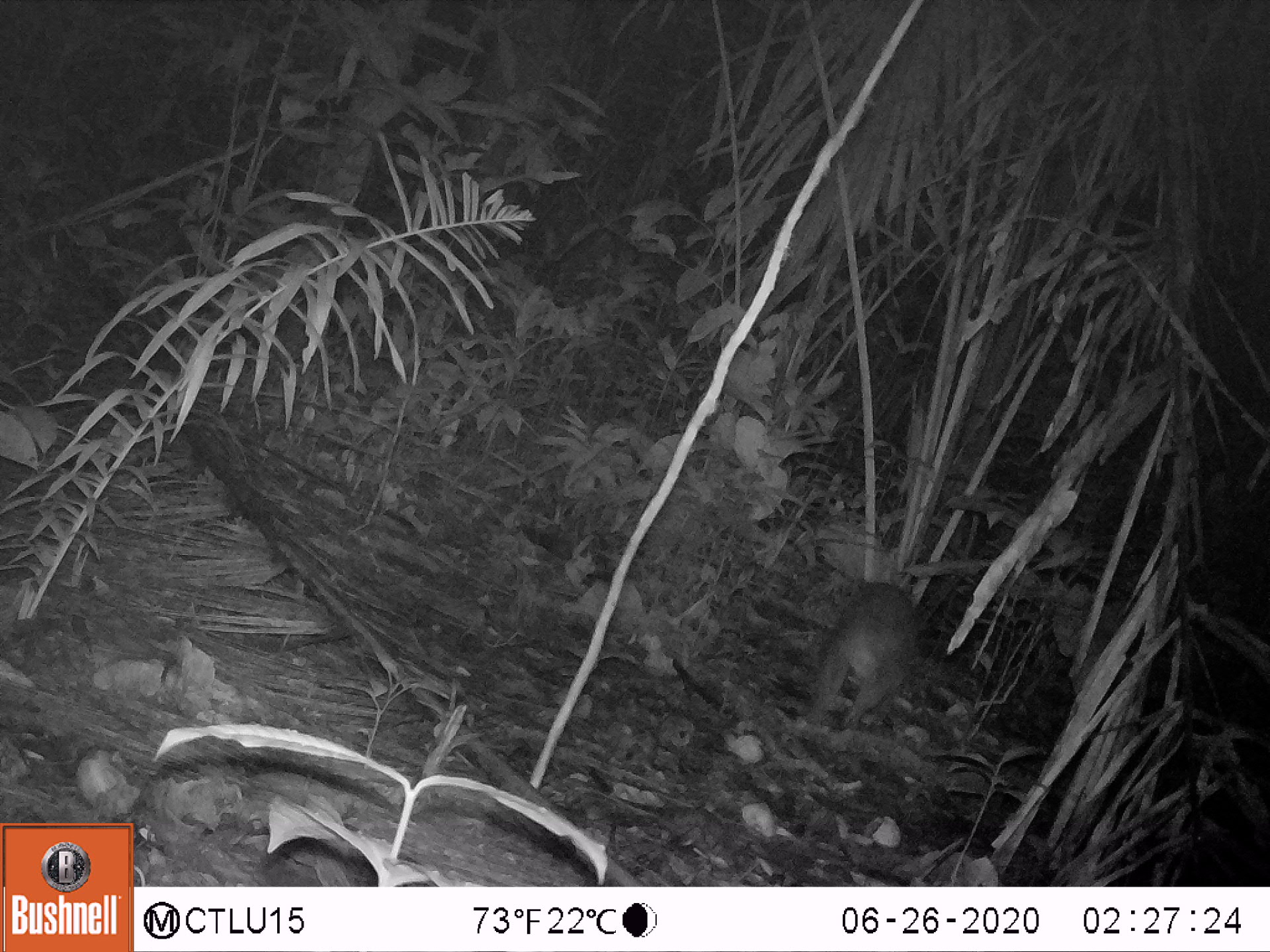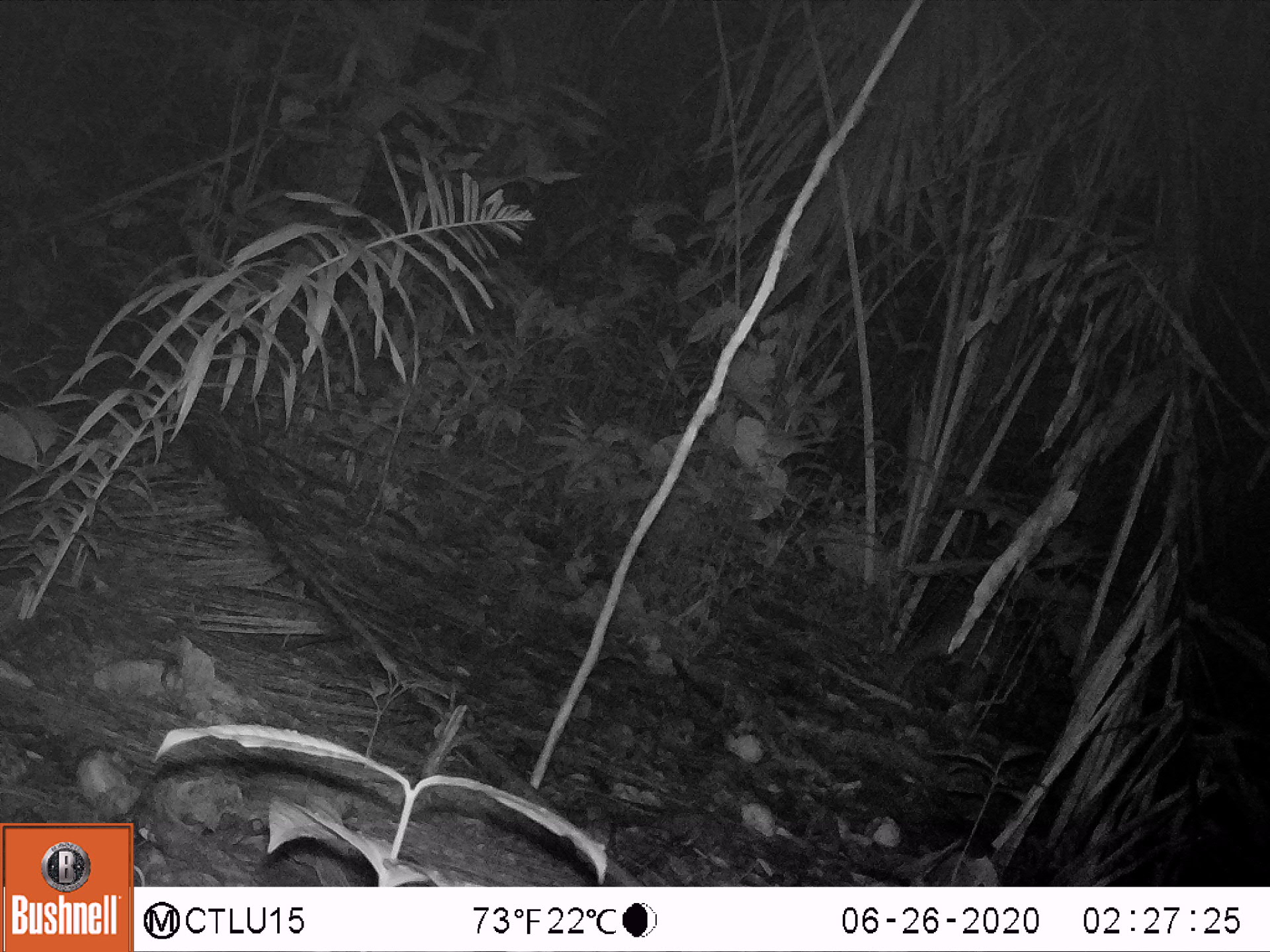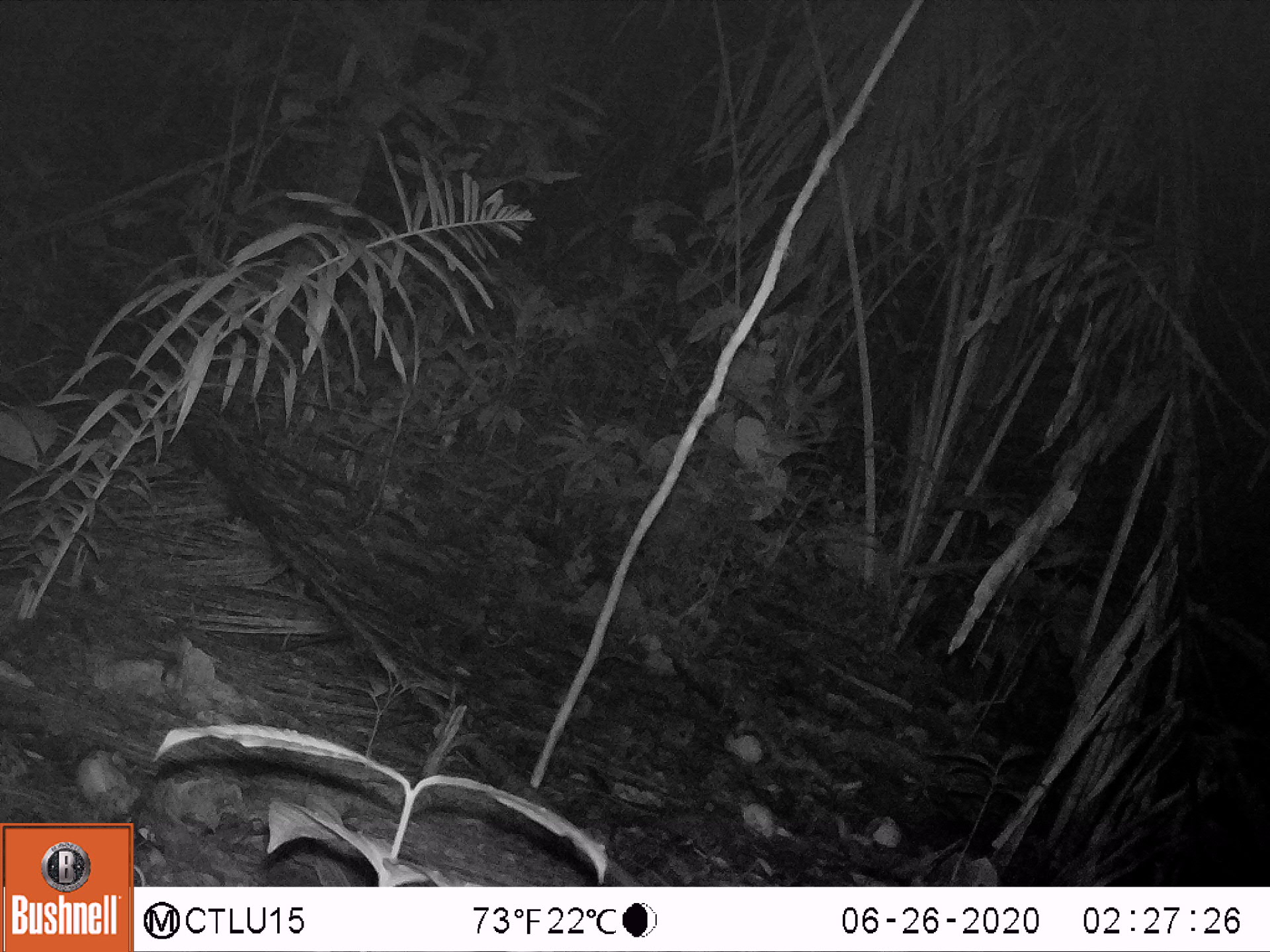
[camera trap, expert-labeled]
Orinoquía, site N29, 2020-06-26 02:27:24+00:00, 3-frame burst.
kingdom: Animalia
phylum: Chordata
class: Mammalia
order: Rodentia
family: Cuniculidae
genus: Cuniculus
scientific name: Cuniculus paca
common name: spotted paca